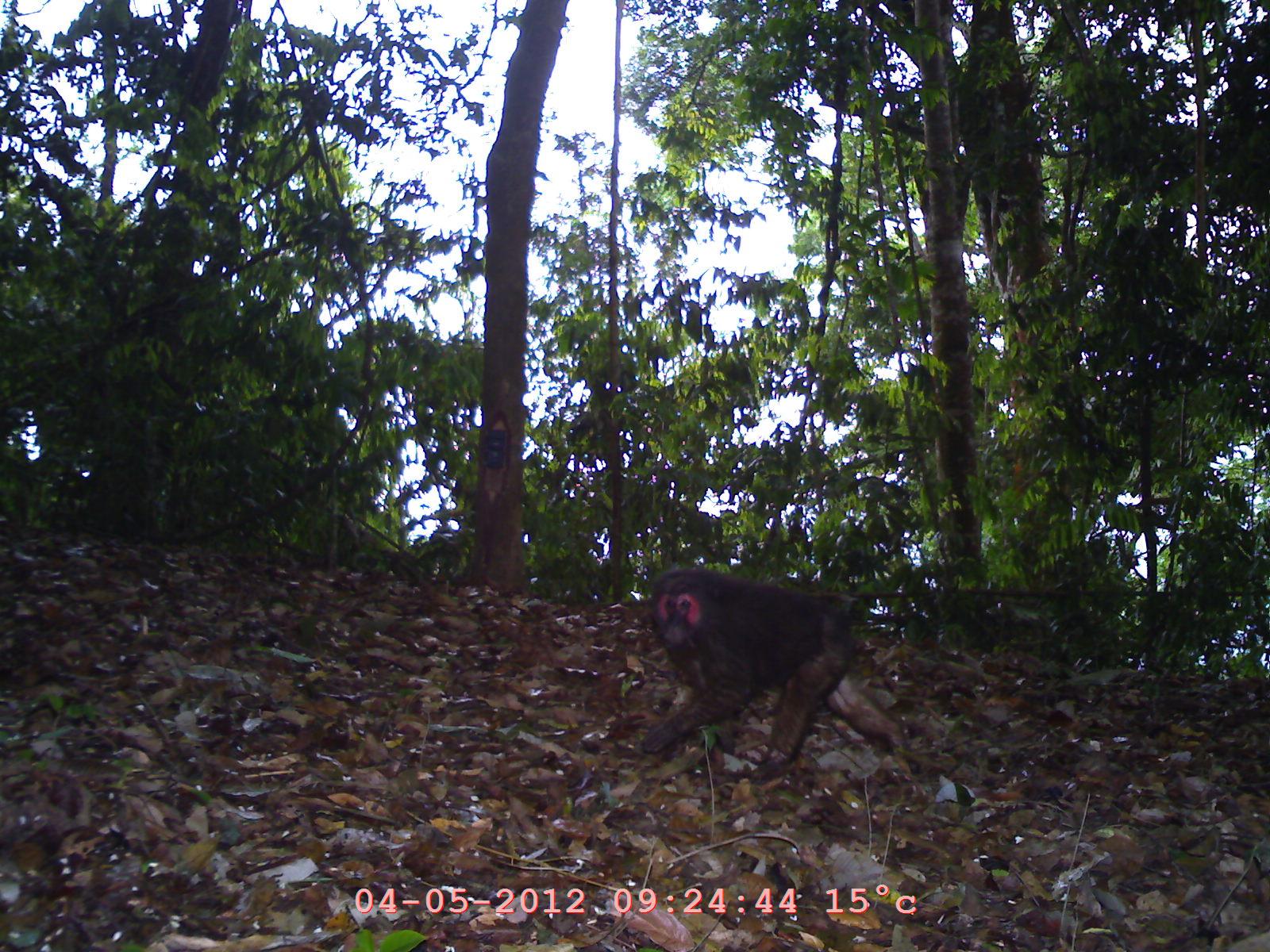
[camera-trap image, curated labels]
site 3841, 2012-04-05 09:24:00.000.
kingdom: Animalia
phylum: Chordata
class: Mammalia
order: Primates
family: Cercopithecidae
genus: Macaca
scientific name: Macaca arctoides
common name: stump-tailed macaque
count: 1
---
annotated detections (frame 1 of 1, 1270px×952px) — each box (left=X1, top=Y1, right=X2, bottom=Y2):
macaca arctoides: (left=638, top=561, right=902, bottom=785)